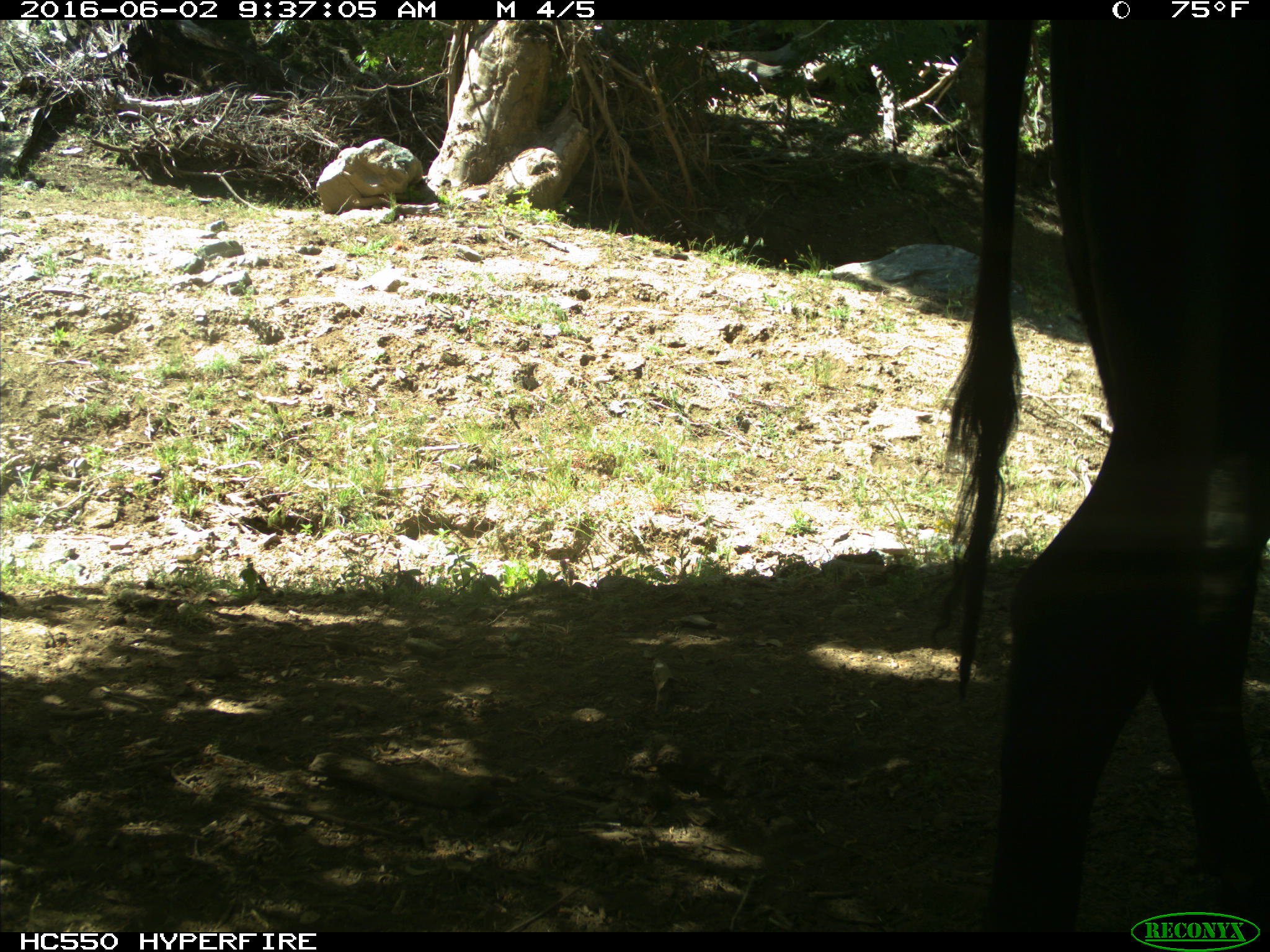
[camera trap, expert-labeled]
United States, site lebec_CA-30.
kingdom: Animalia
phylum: Chordata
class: Mammalia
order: Artiodactyla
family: Bovidae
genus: Bos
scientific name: Bos taurus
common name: domestic cow